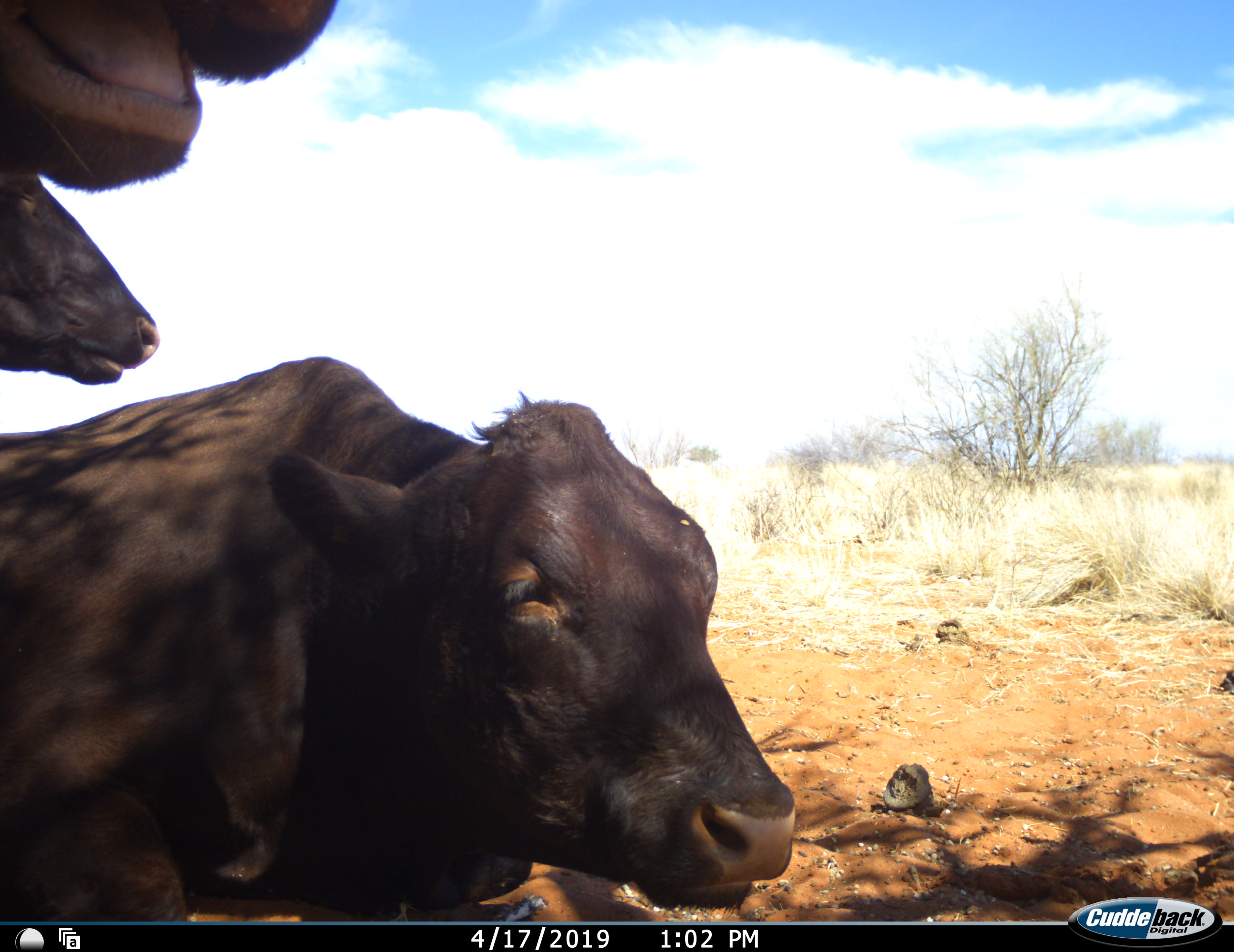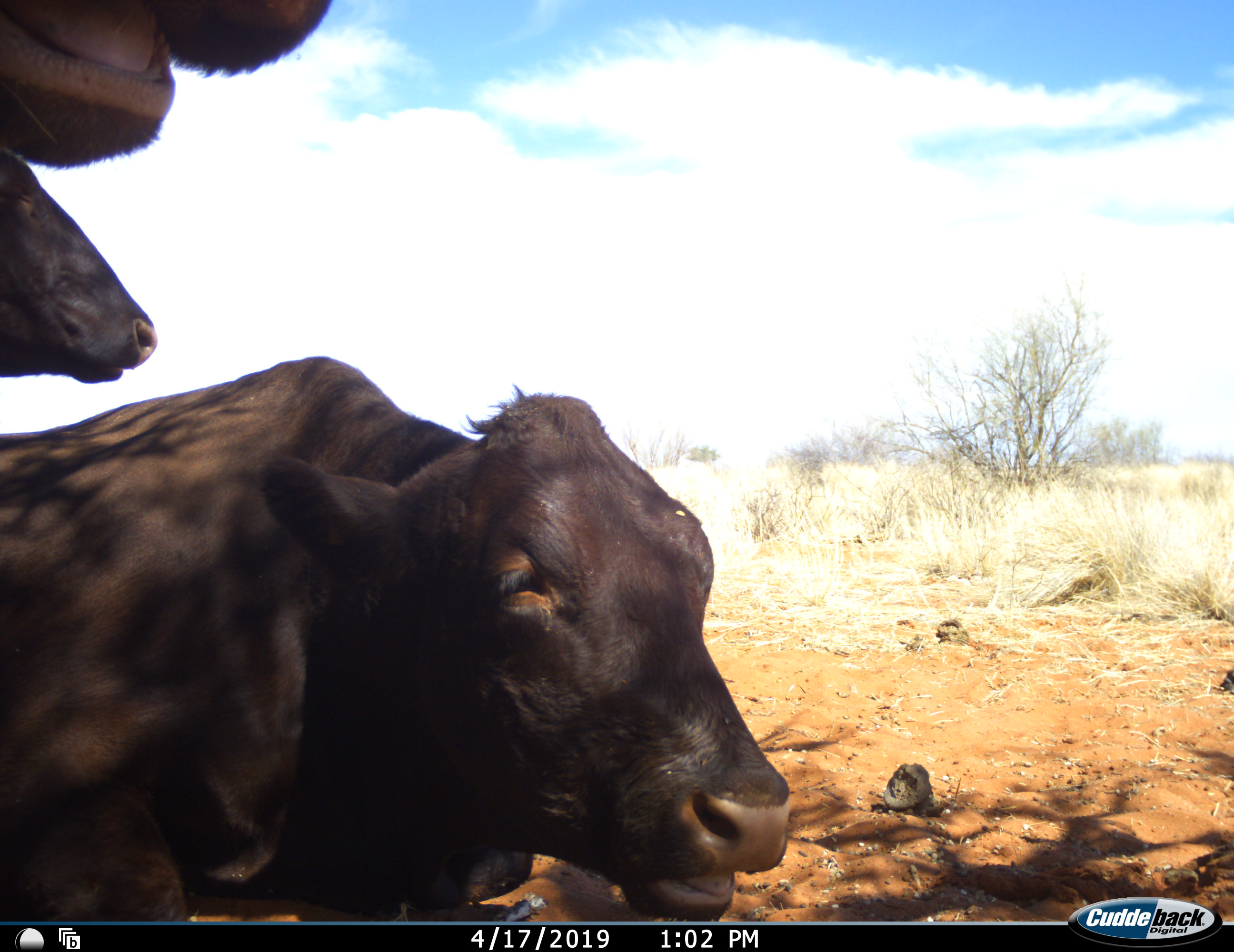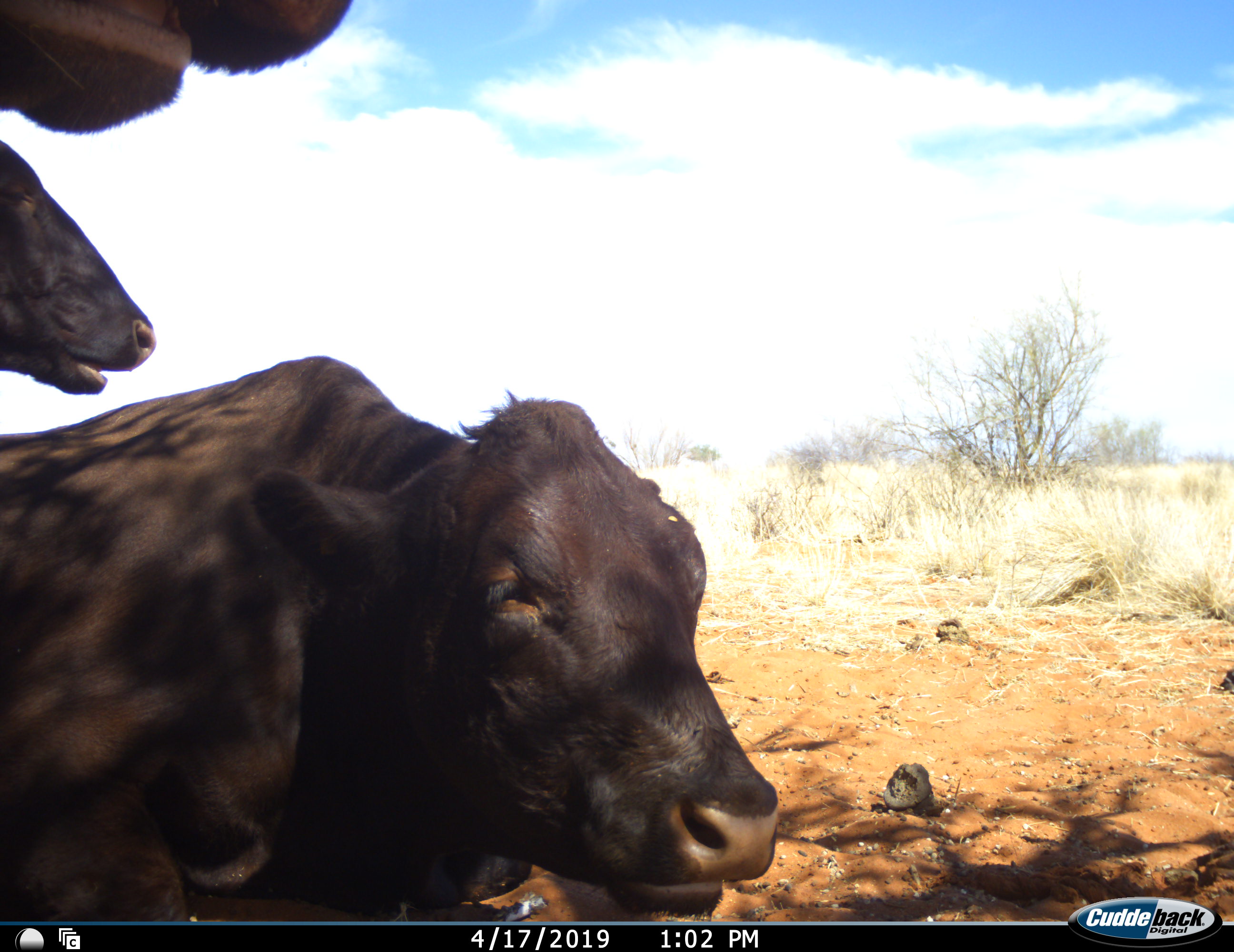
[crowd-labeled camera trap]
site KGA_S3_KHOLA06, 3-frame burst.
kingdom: Animalia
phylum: Chordata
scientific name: Vertebrata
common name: domestic animal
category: domesticanimal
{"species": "domesticanimal (domestic animal) (Vertebrata)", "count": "3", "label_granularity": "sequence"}